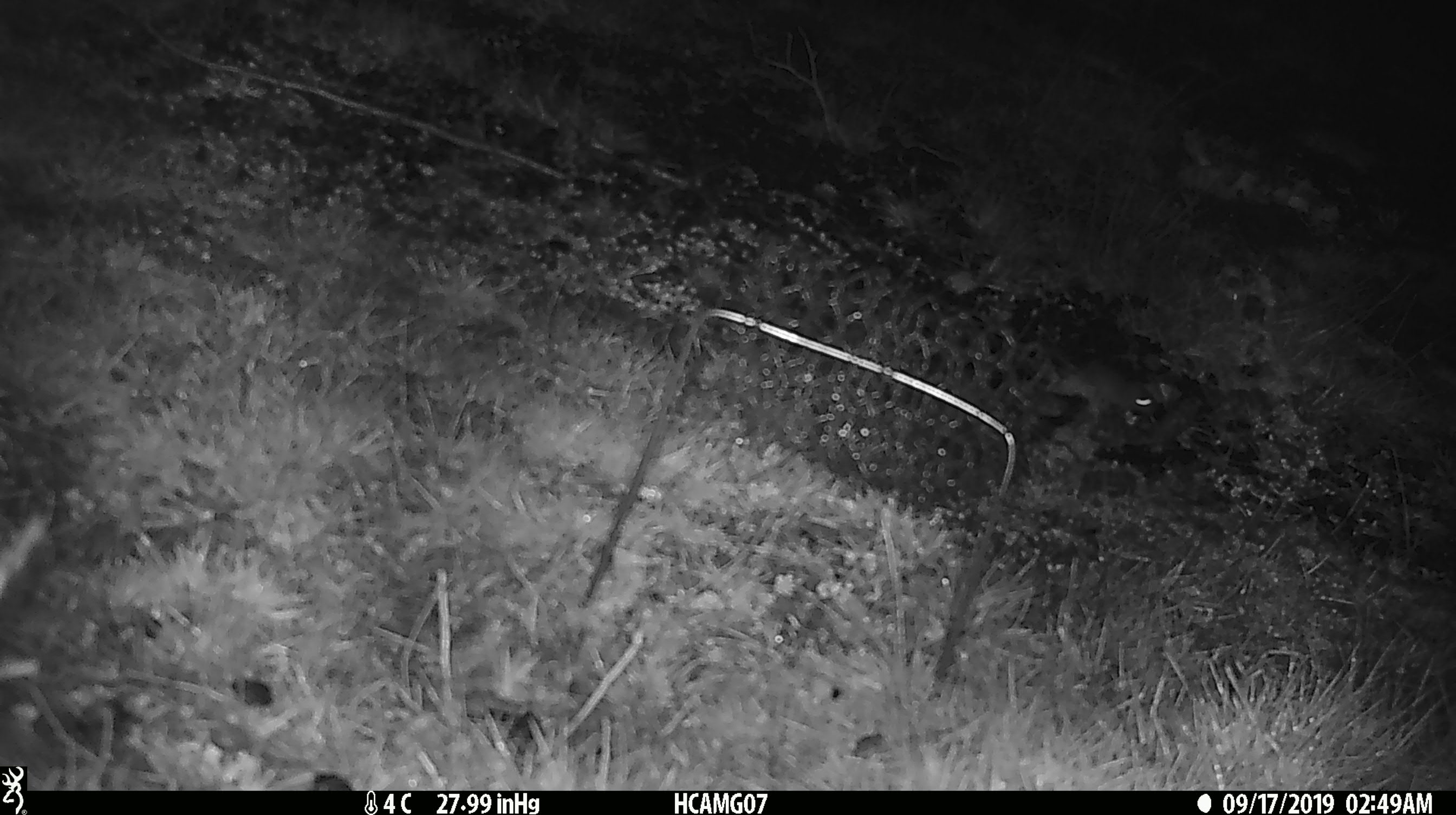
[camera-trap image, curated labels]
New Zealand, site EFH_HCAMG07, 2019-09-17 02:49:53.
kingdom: Animalia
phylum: Chordata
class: Mammalia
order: Rodentia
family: Muridae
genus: Mus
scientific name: Mus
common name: mouse